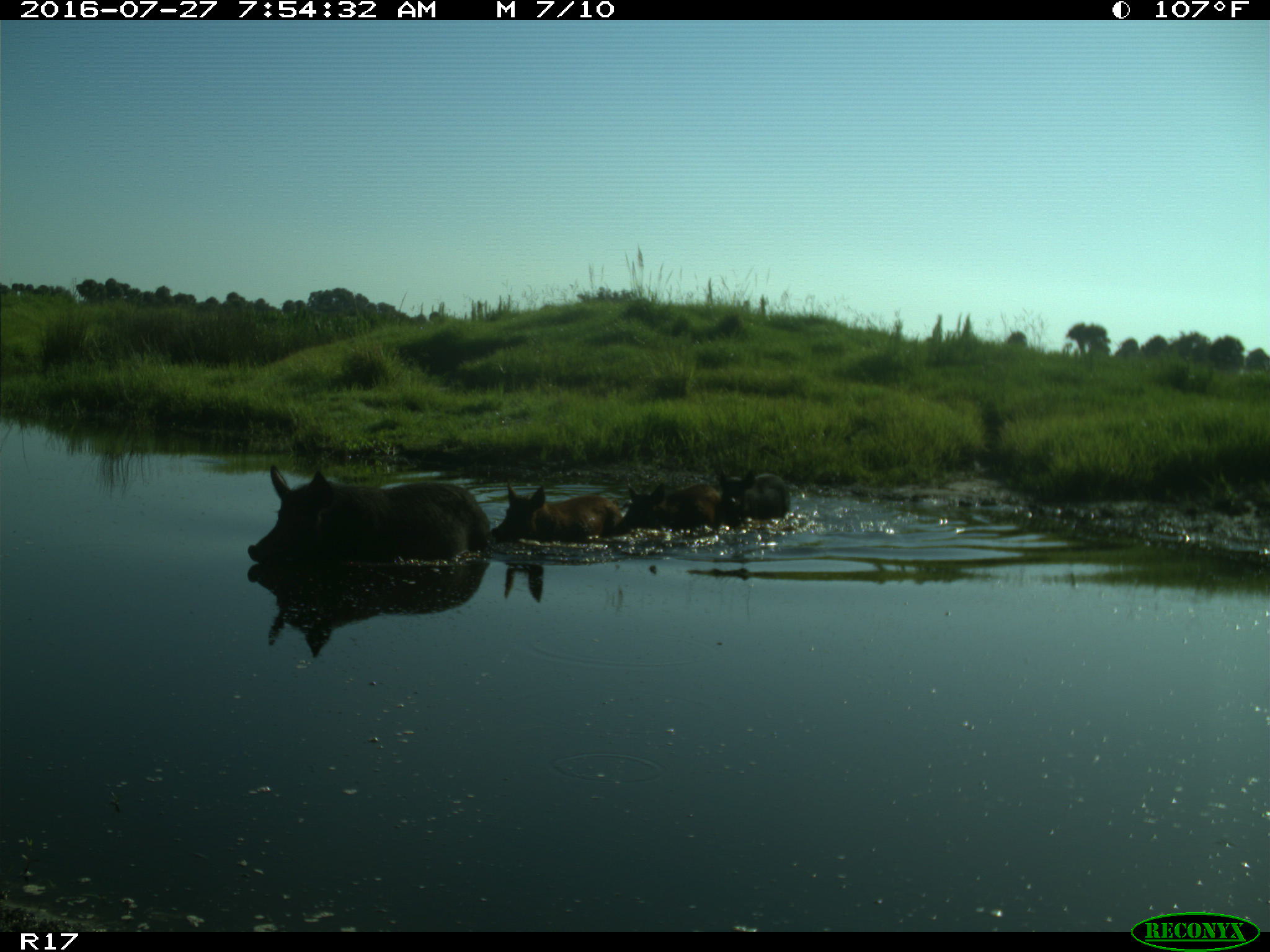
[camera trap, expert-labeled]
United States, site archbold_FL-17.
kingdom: Animalia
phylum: Chordata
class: Mammalia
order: Artiodactyla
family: Suidae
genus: Sus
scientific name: Sus scrofa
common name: wild boar